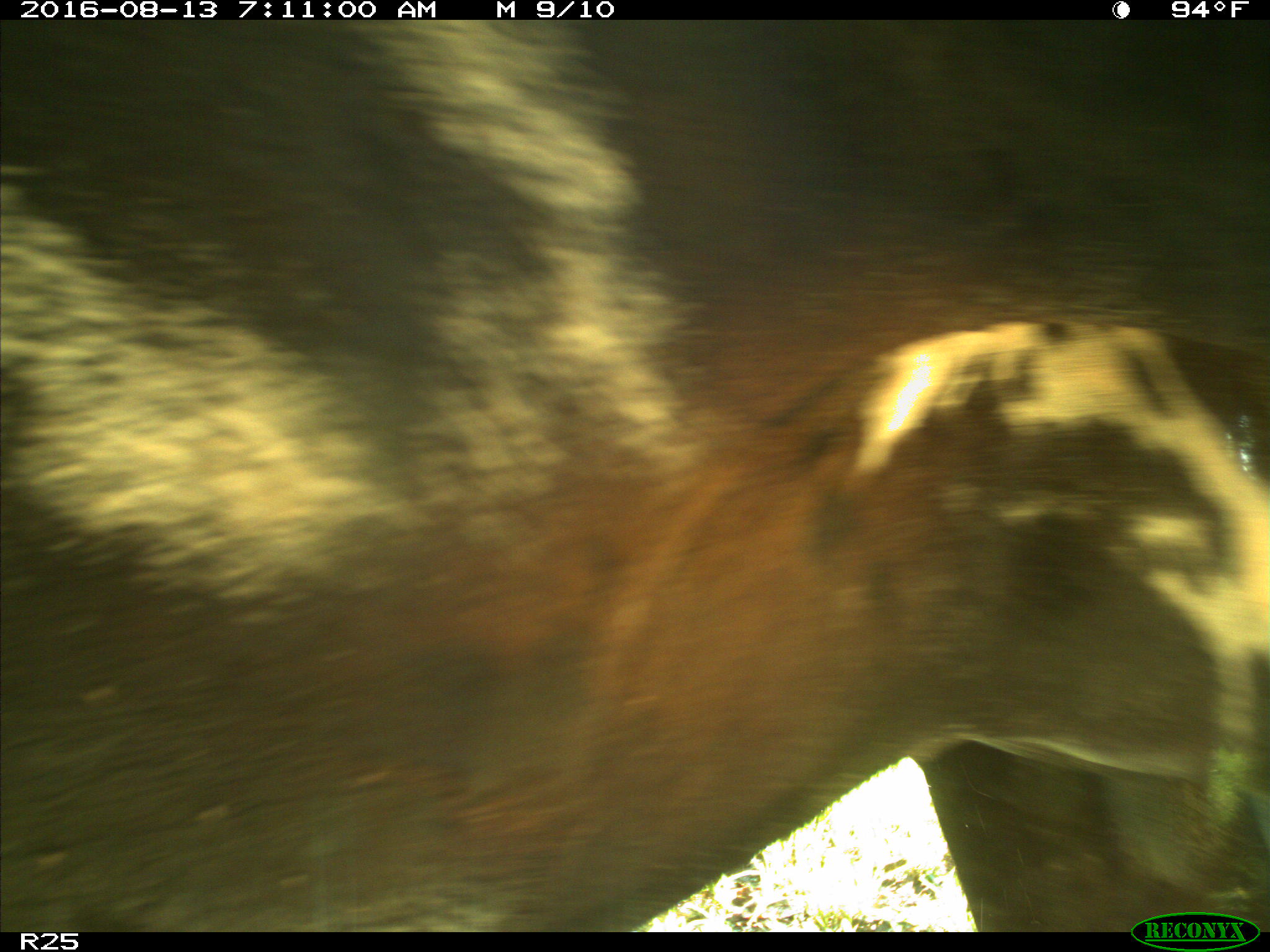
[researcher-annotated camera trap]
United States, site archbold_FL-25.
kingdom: Animalia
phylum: Chordata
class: Mammalia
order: Artiodactyla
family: Bovidae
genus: Bos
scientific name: Bos taurus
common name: domestic cow